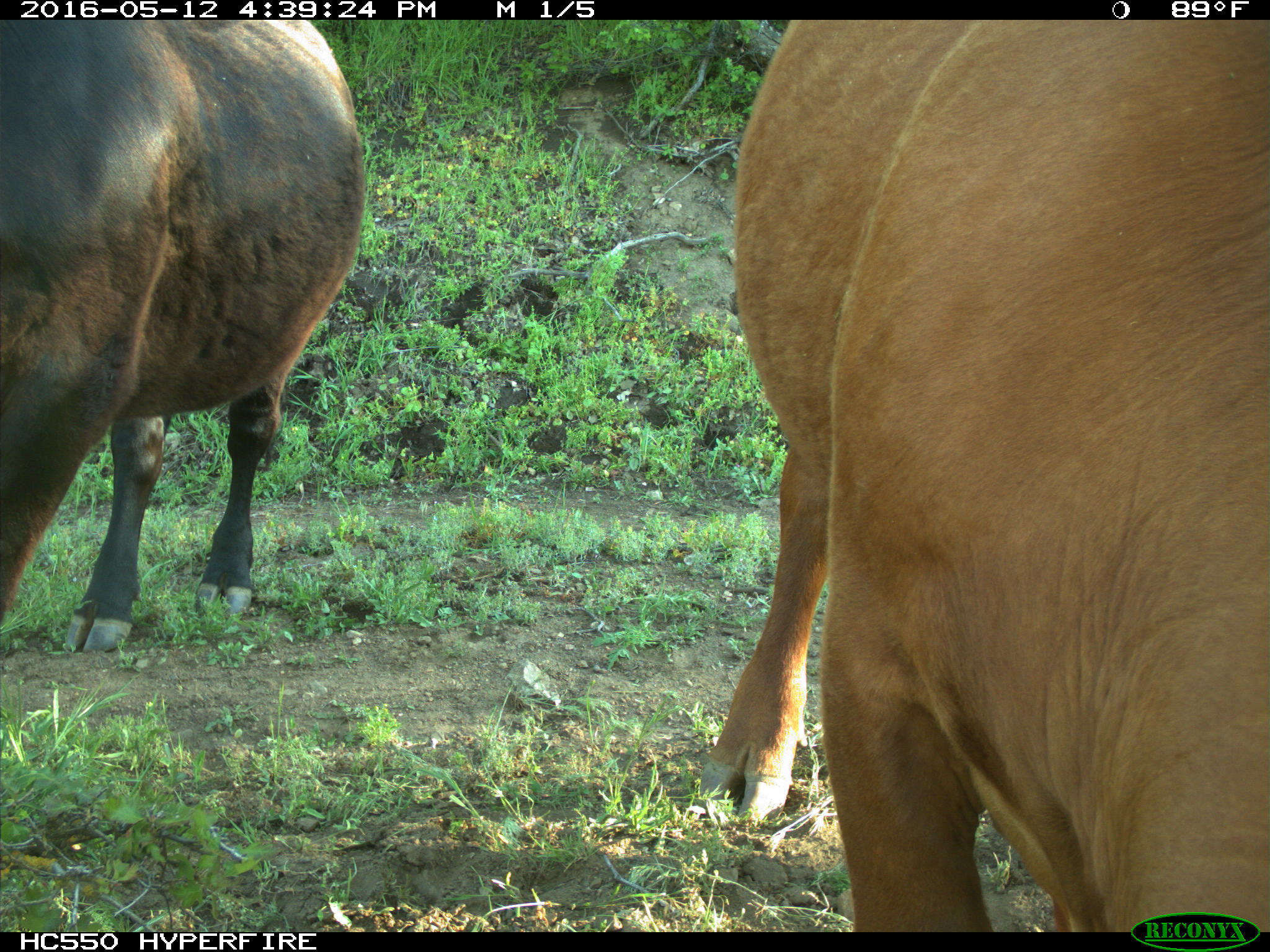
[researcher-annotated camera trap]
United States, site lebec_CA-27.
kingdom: Animalia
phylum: Chordata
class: Mammalia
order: Artiodactyla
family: Bovidae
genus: Bos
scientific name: Bos taurus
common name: domestic cow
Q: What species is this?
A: Bos taurus (domestic cow).